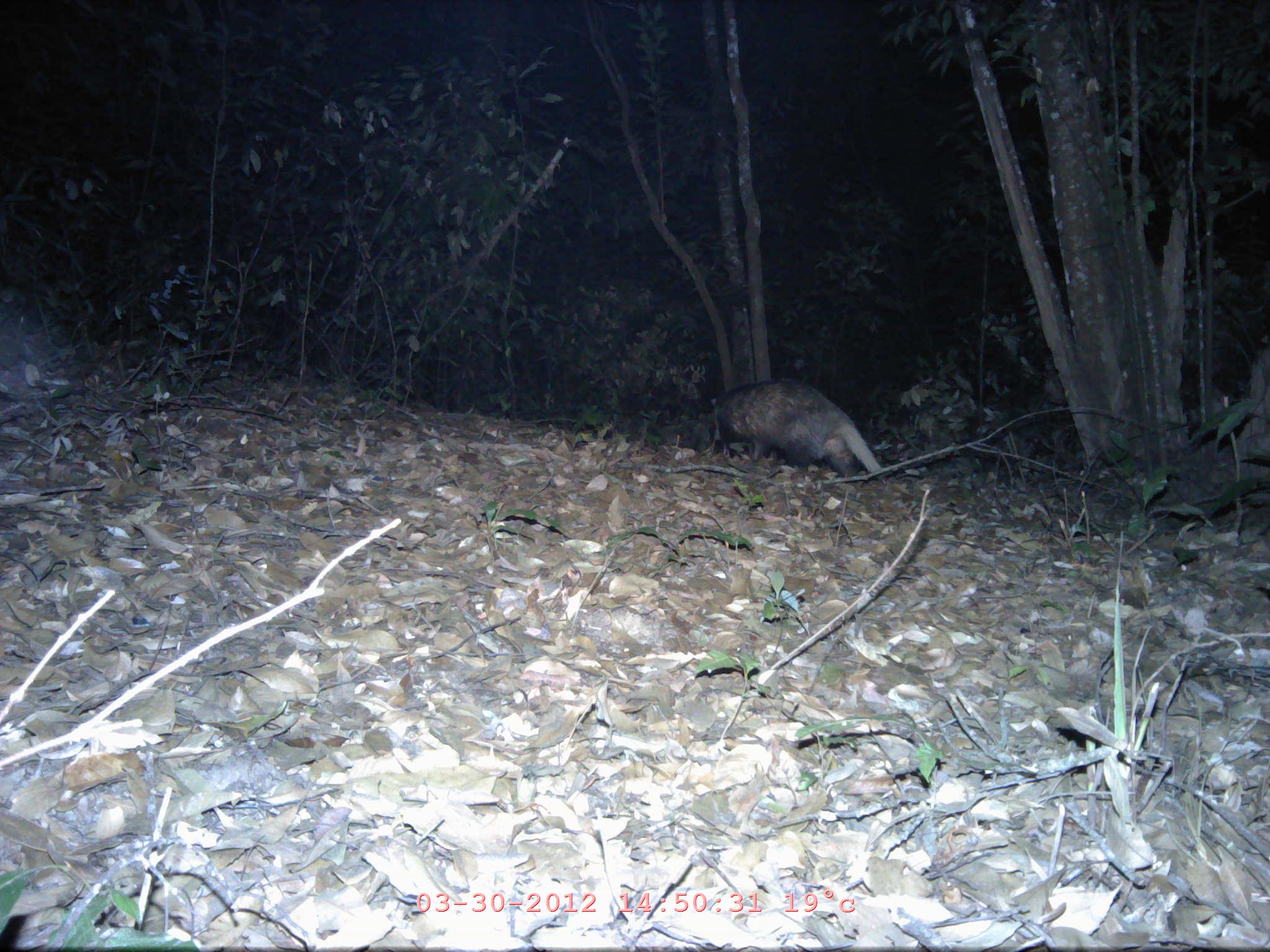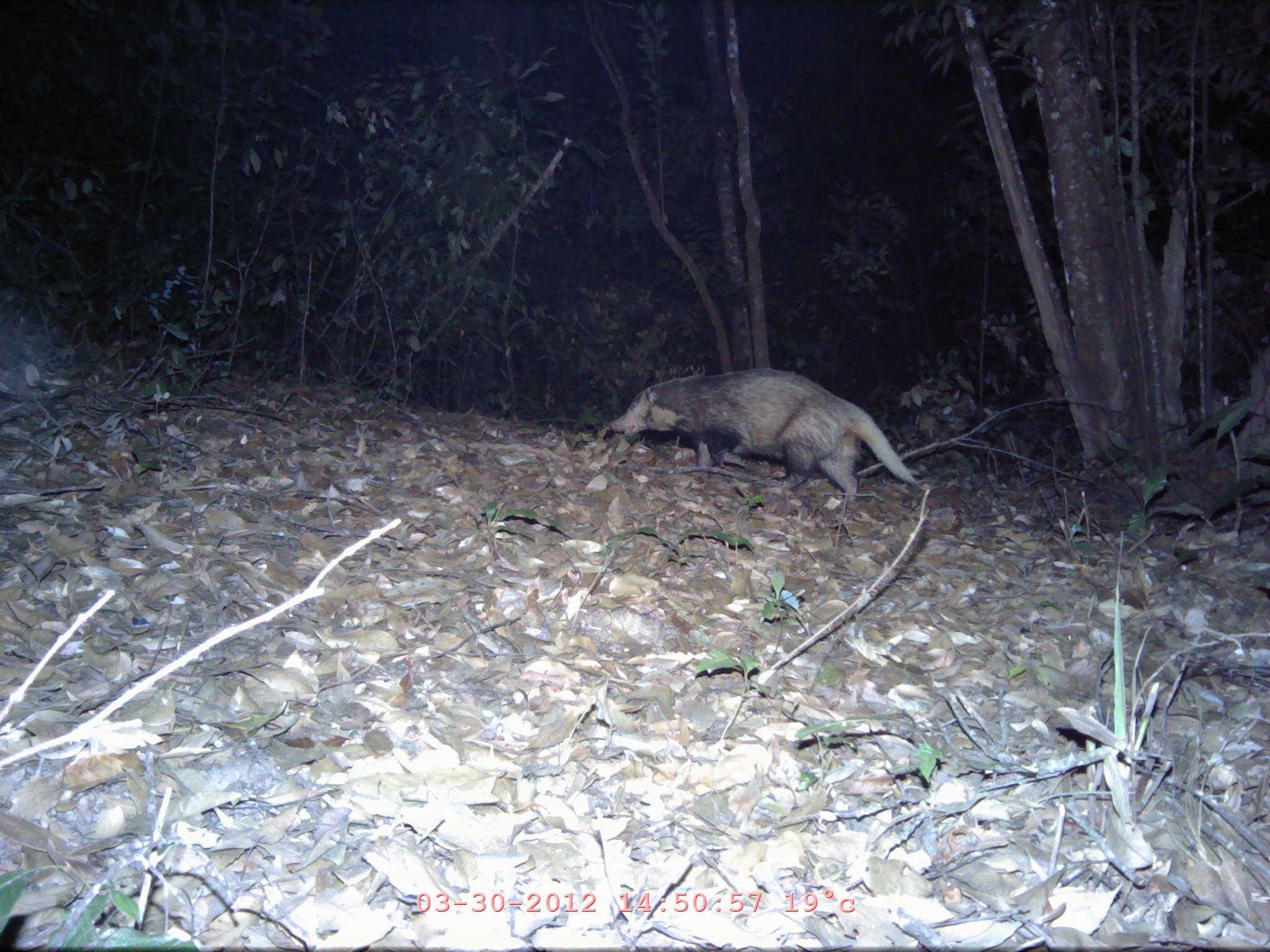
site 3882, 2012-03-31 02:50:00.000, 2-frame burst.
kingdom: Animalia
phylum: Chordata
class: Mammalia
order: Carnivora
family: Mustelidae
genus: Arctonyx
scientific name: Arctonyx collaris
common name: greater hog badger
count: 1